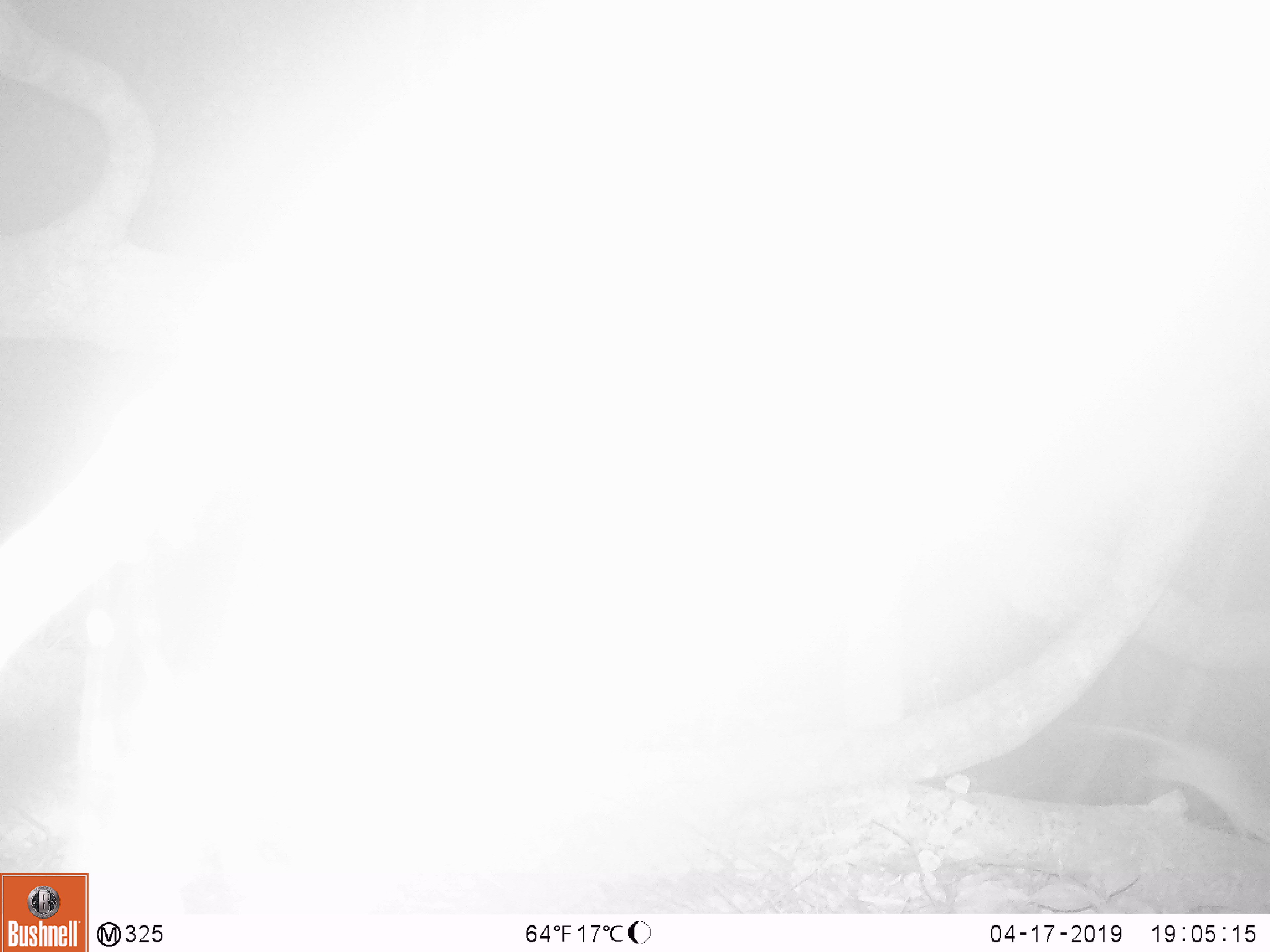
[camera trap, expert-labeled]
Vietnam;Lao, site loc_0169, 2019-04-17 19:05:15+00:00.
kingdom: Animalia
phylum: Chordata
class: Mammalia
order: Rodentia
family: Muridae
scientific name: Muridae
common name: old-world mice and rats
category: unidentified murid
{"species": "unidentified murid (old-world mice and rats) (Muridae)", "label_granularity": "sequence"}